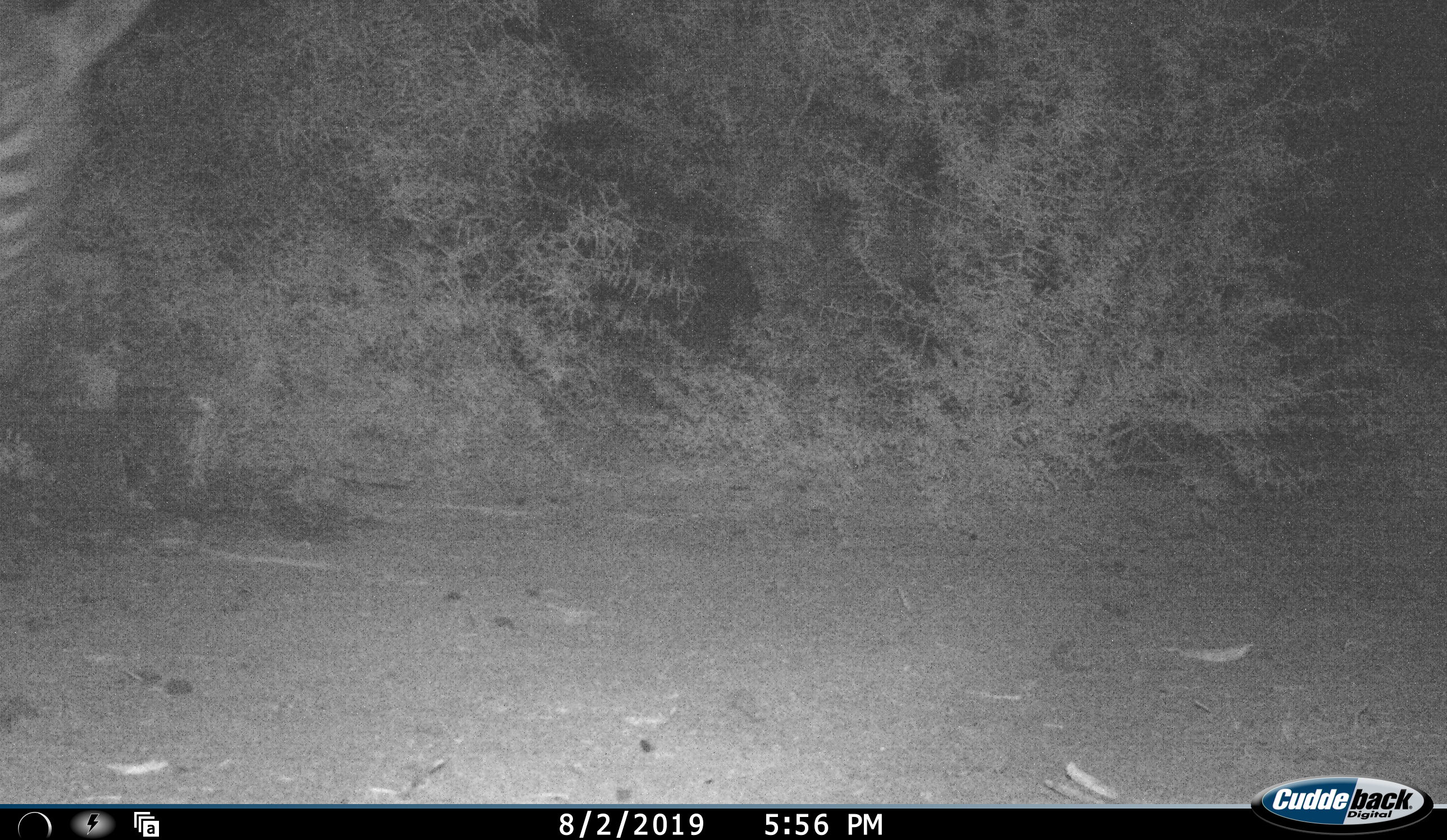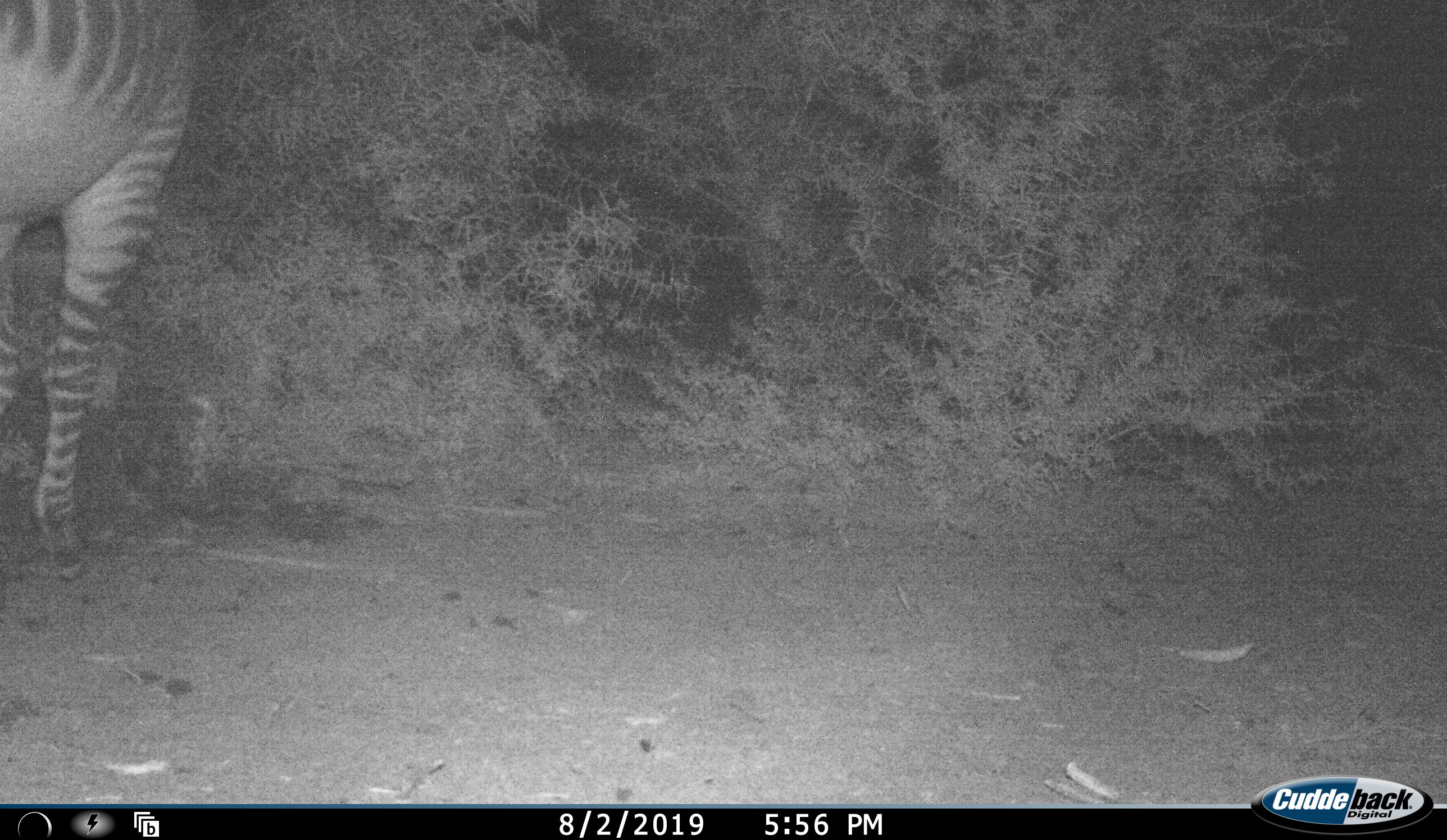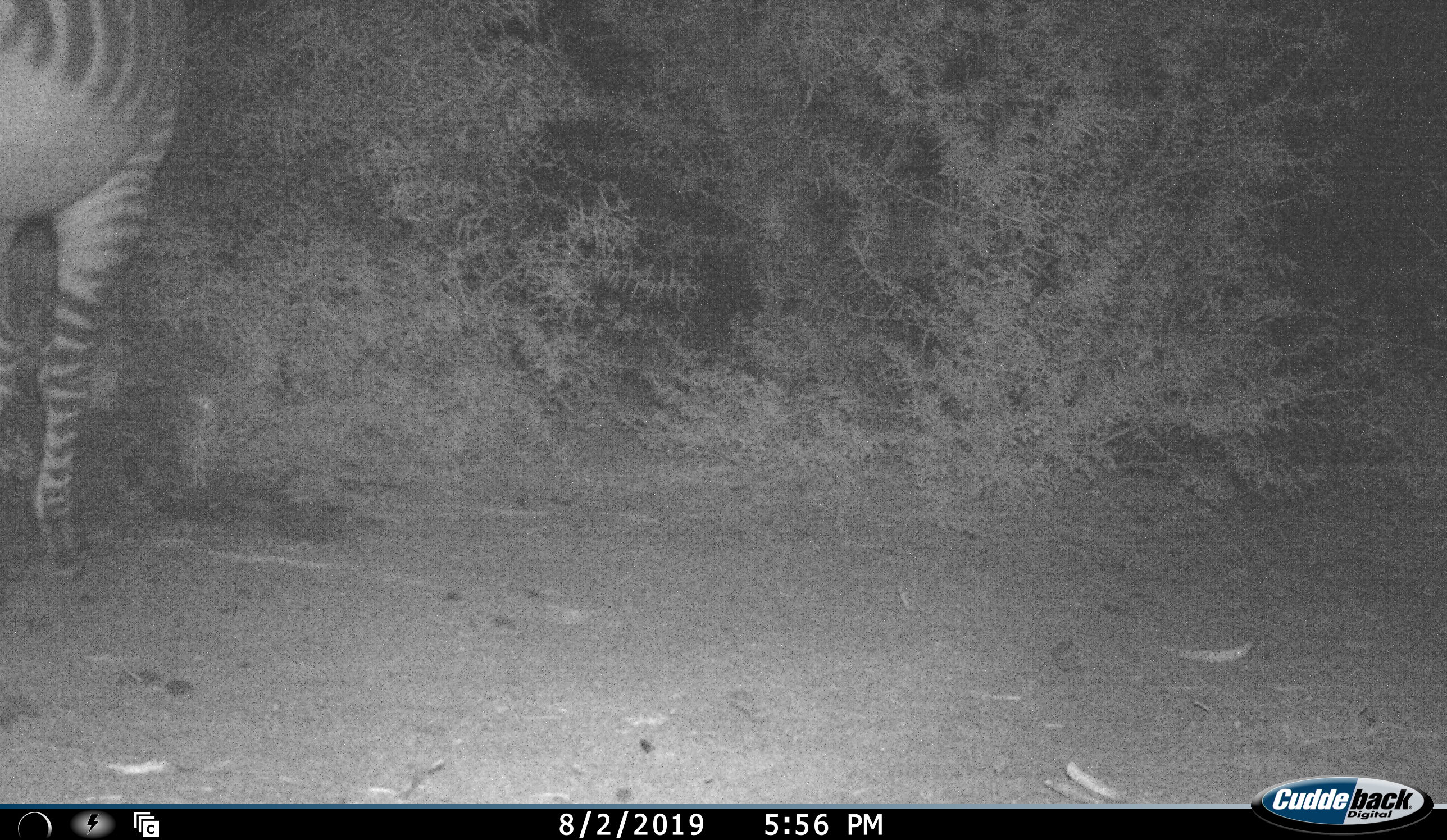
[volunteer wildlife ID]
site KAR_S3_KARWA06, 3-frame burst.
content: unidentified animal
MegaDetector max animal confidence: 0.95